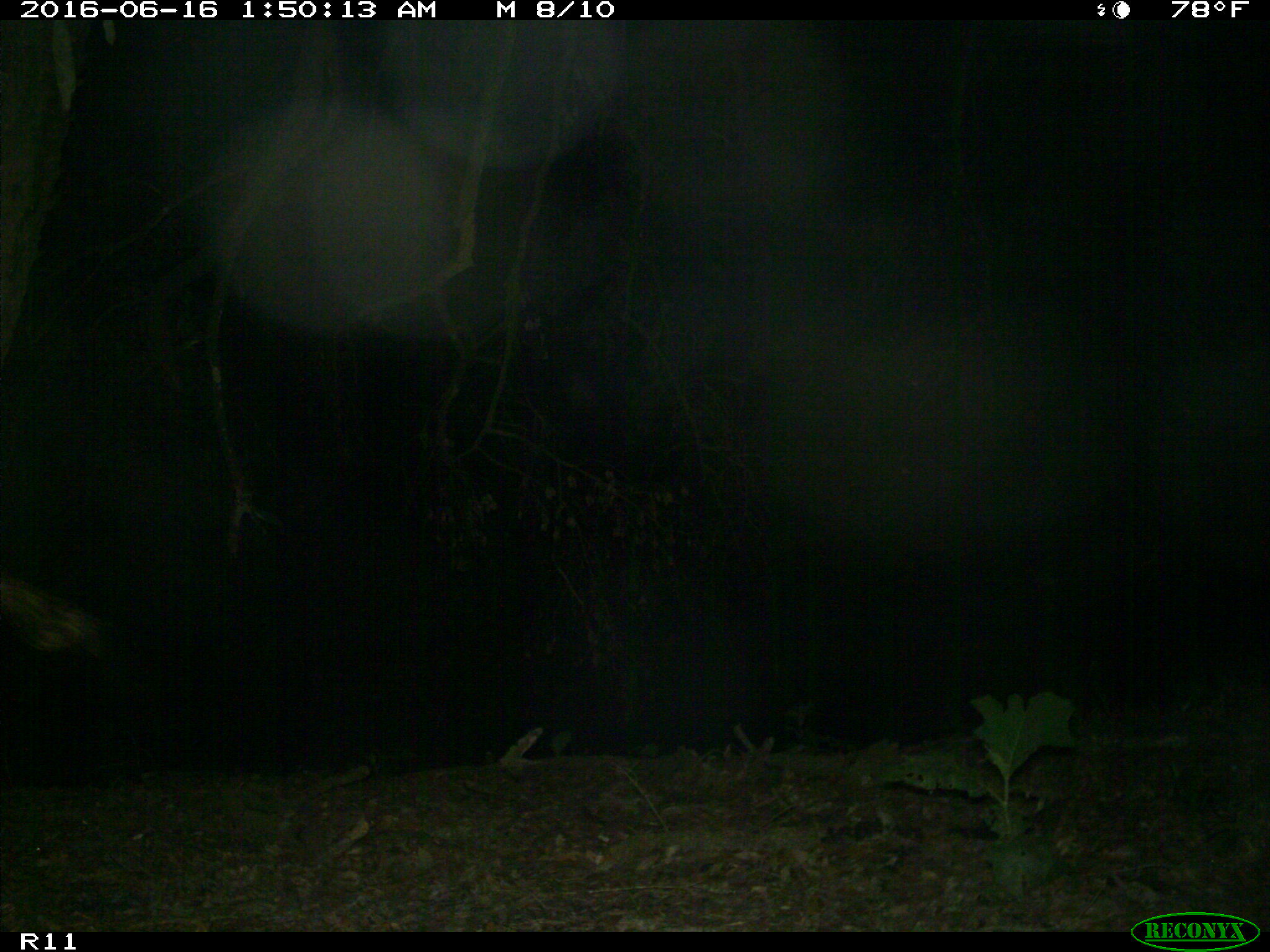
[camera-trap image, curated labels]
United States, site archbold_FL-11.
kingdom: Animalia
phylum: Chordata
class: Mammalia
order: Artiodactyla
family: Bovidae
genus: Bos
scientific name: Bos taurus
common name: domestic cow